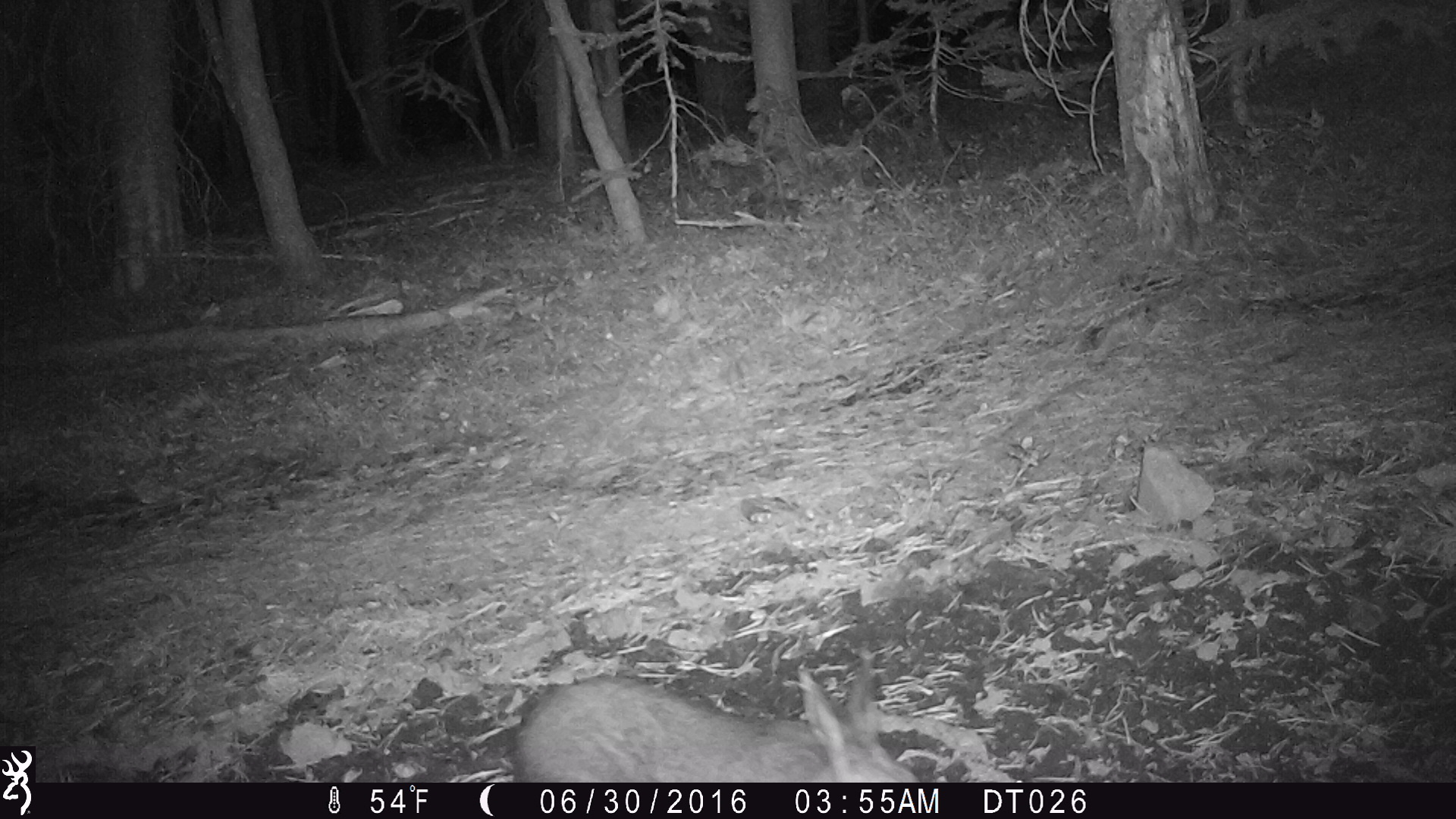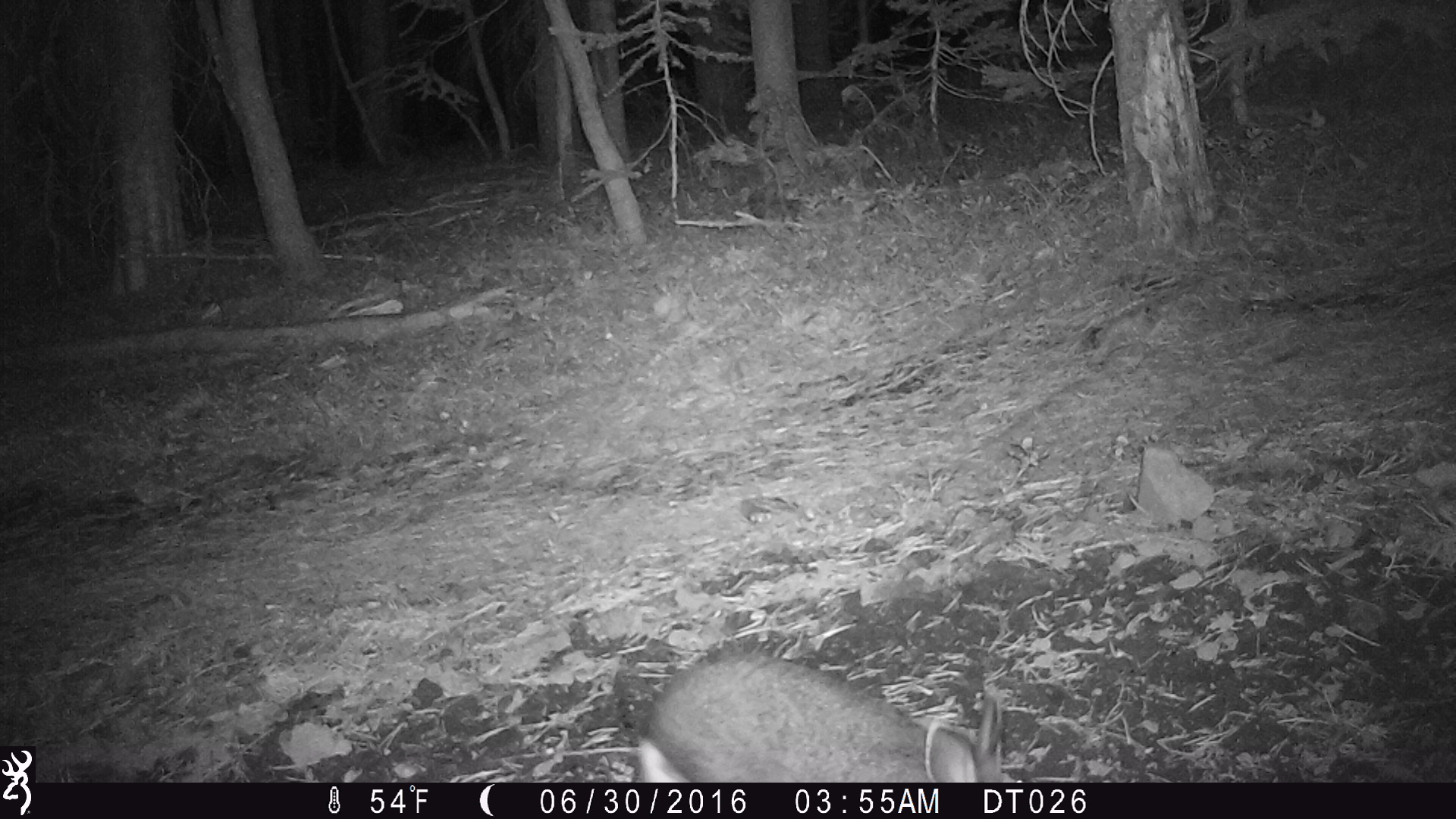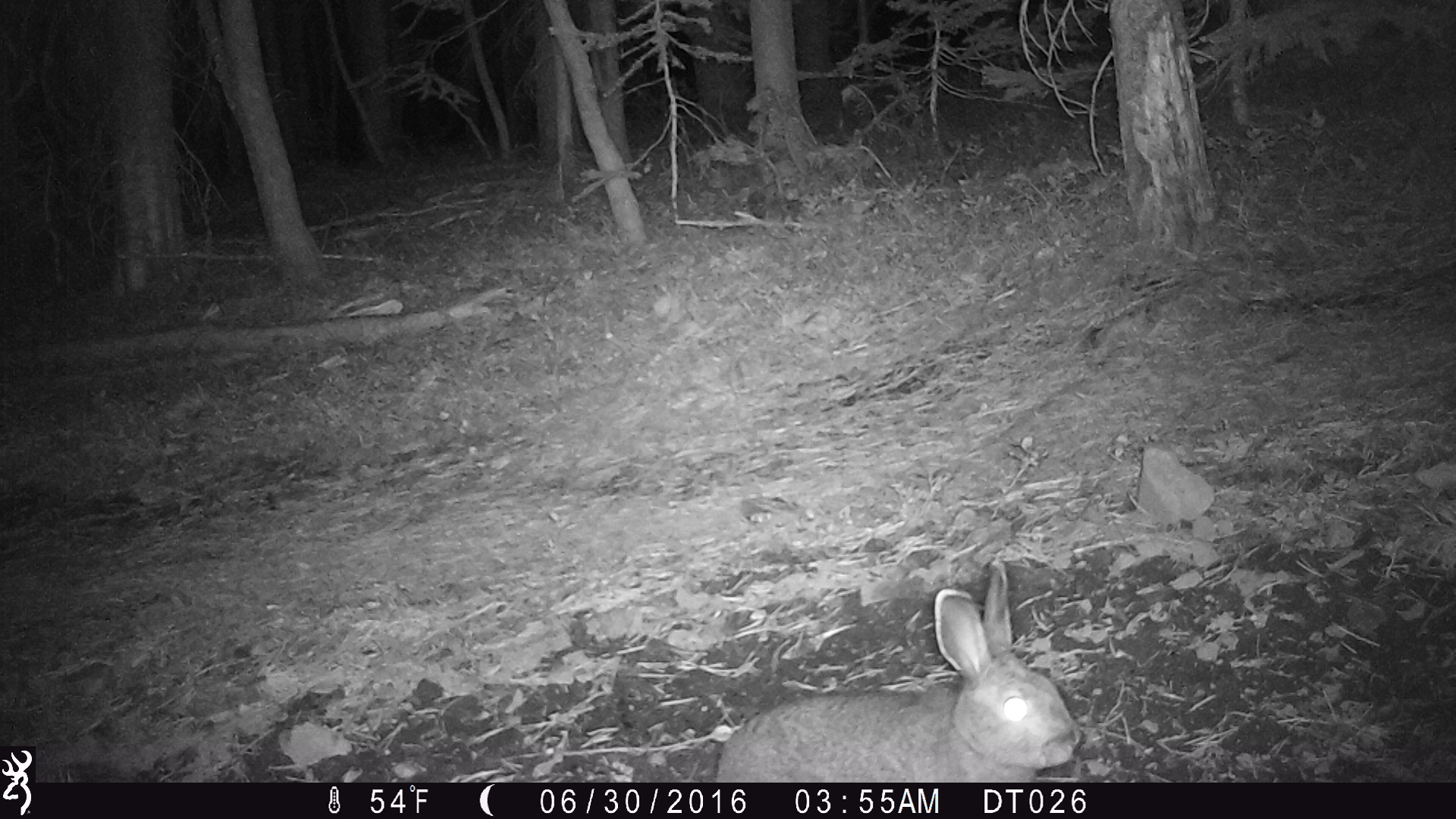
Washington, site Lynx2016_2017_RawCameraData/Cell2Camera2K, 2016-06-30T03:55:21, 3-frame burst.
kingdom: Animalia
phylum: Chordata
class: Mammalia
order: Lagomorpha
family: Leporidae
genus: Lepus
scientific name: Lepus americanus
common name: snowshoe hare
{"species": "Lepus americanus (snowshoe hare)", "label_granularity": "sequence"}